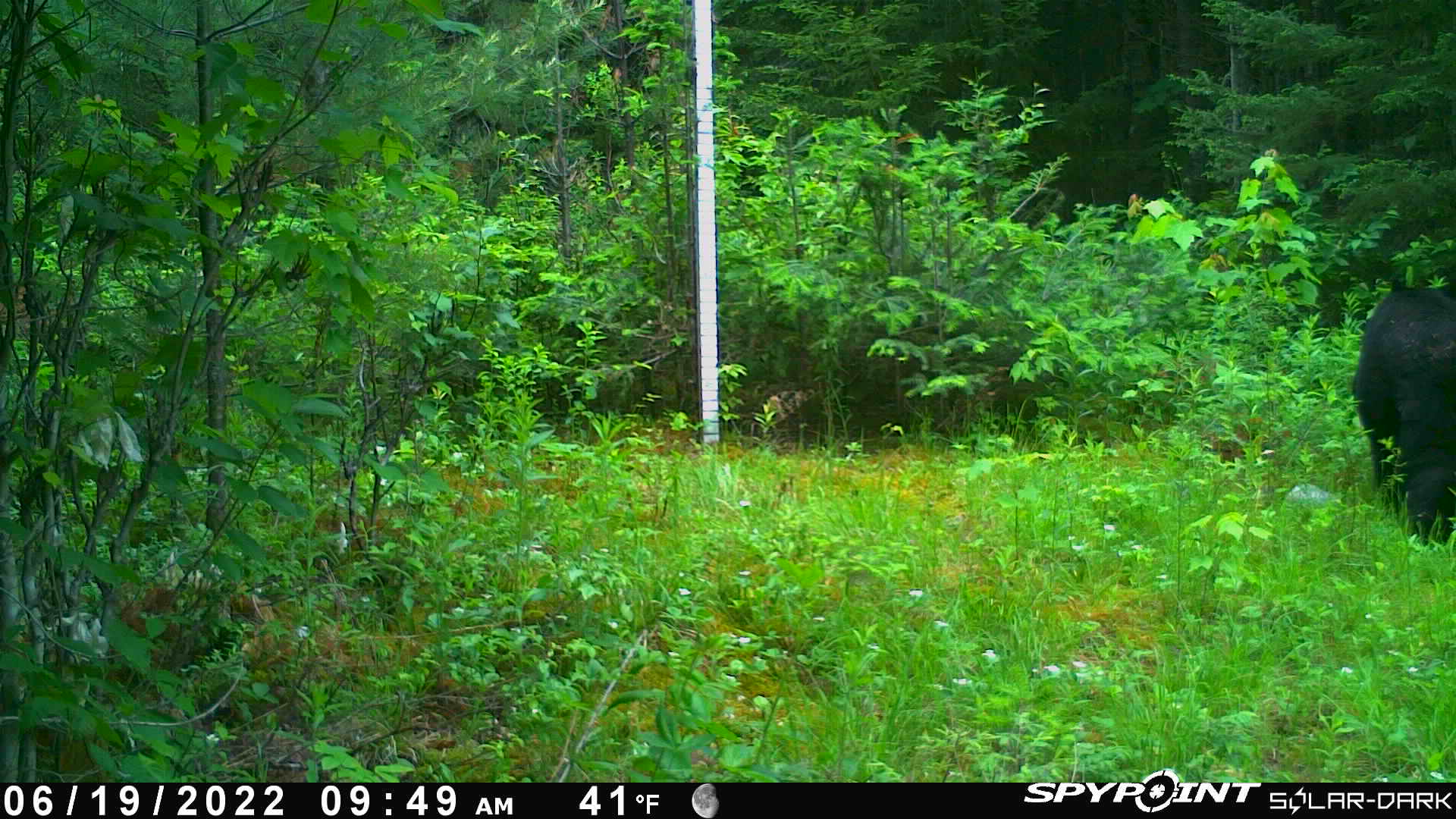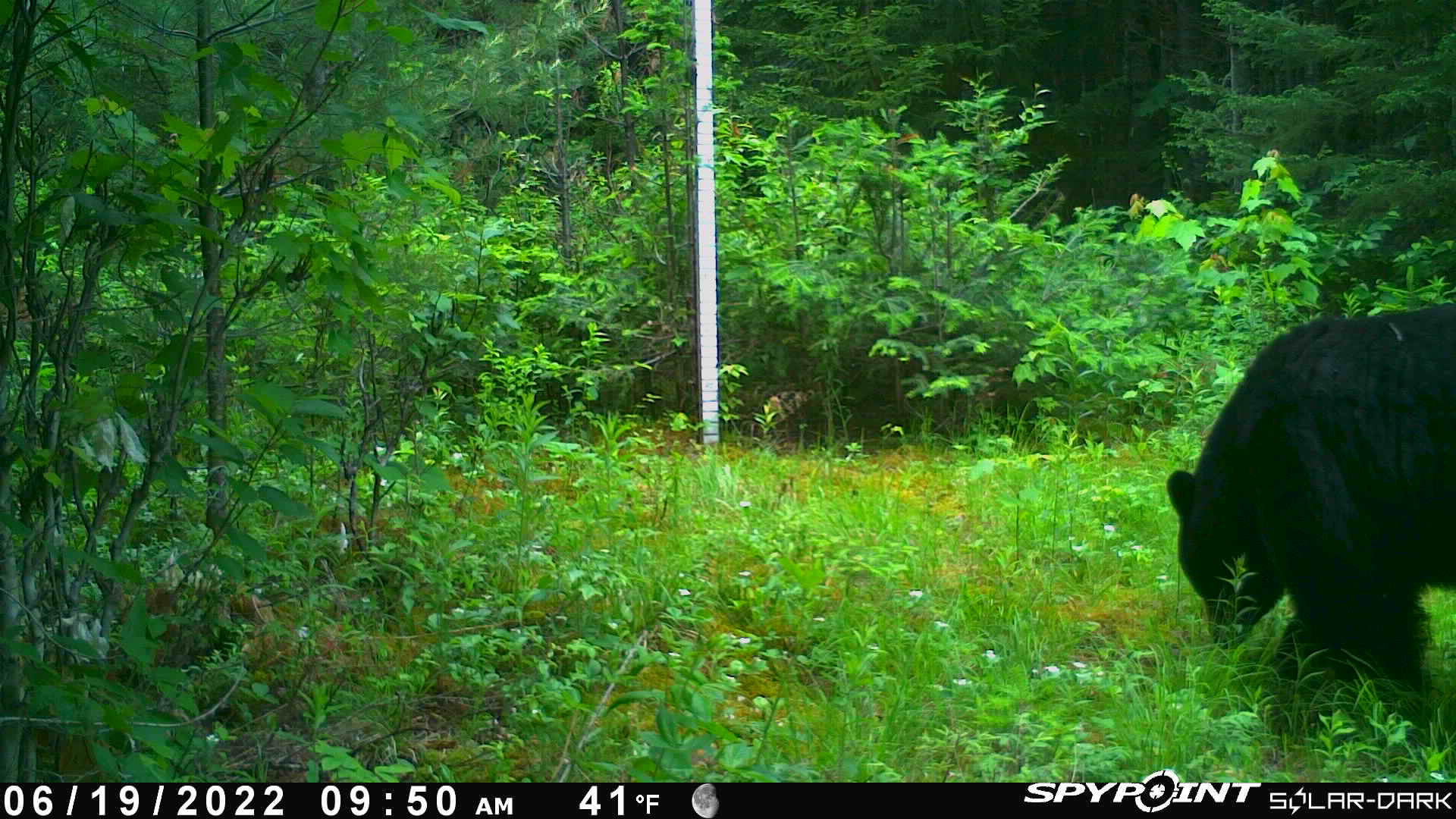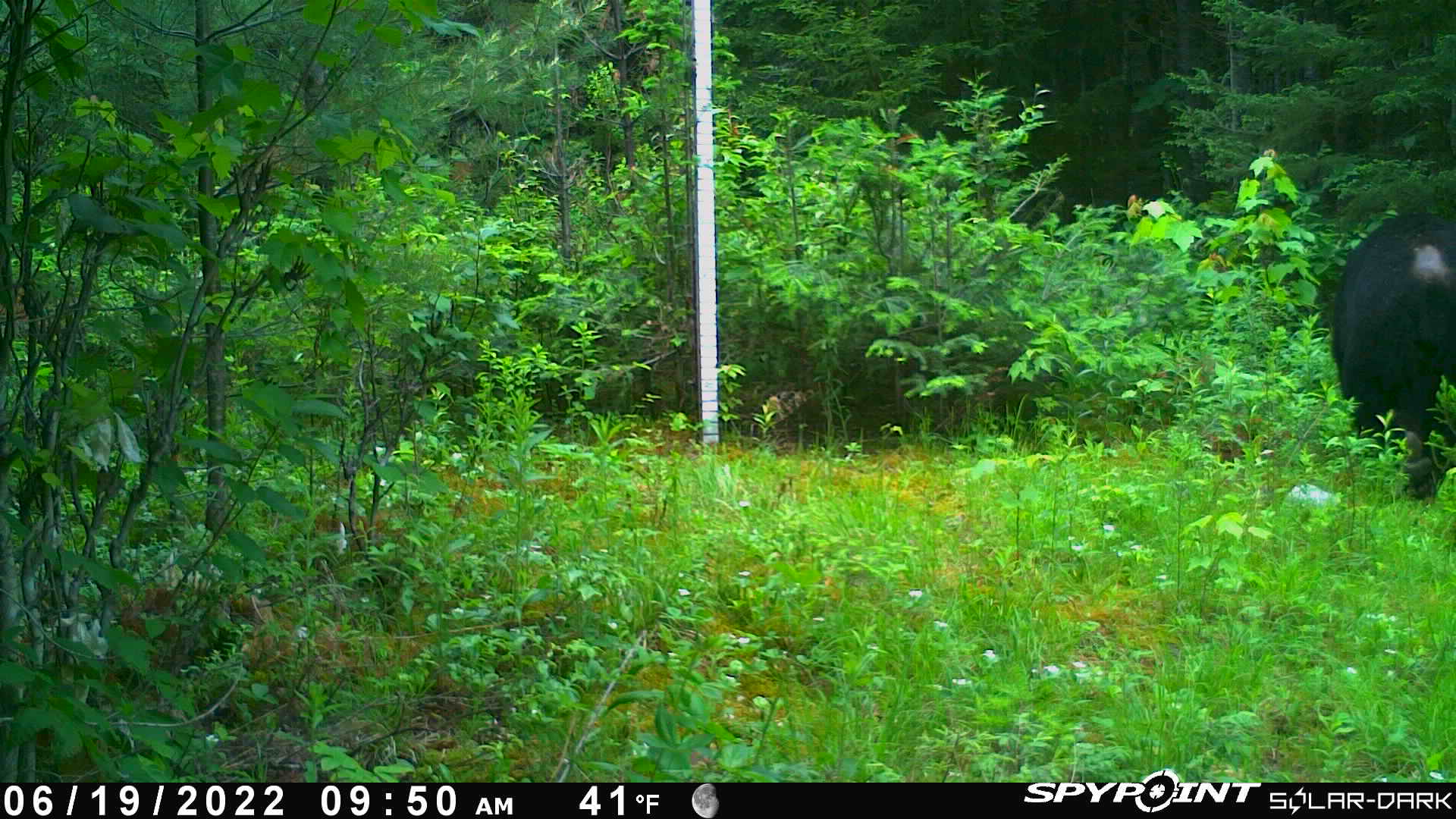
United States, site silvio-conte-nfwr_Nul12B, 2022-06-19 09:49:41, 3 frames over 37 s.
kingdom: Animalia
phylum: Chordata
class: Mammalia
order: Carnivora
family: Ursidae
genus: Ursus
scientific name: Ursus americanus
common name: black bear